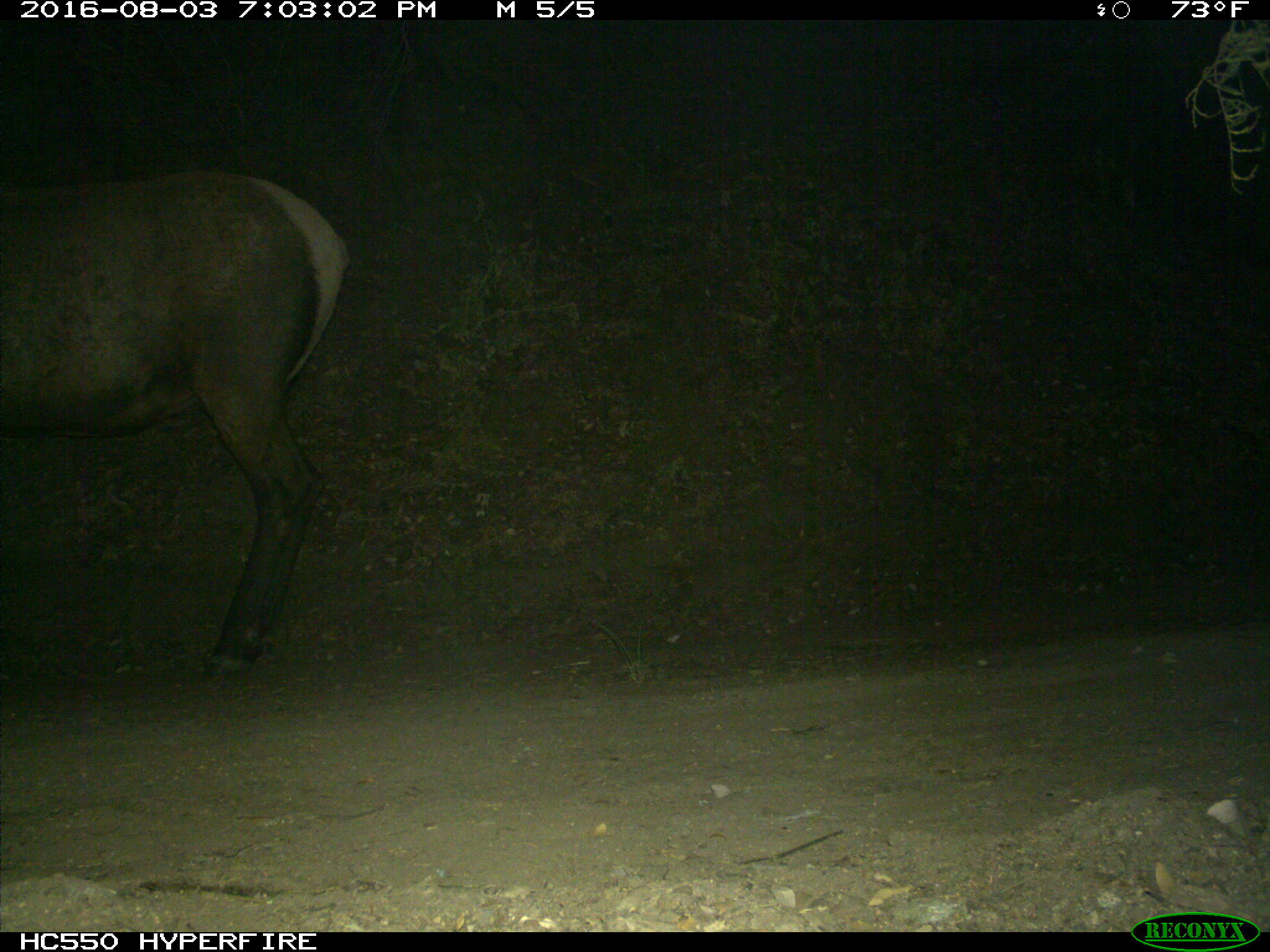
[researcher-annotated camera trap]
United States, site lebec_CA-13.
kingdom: Animalia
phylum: Chordata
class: Mammalia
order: Artiodactyla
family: Cervidae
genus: Cervus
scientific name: Cervus canadensis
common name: elk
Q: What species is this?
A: Cervus canadensis (elk).